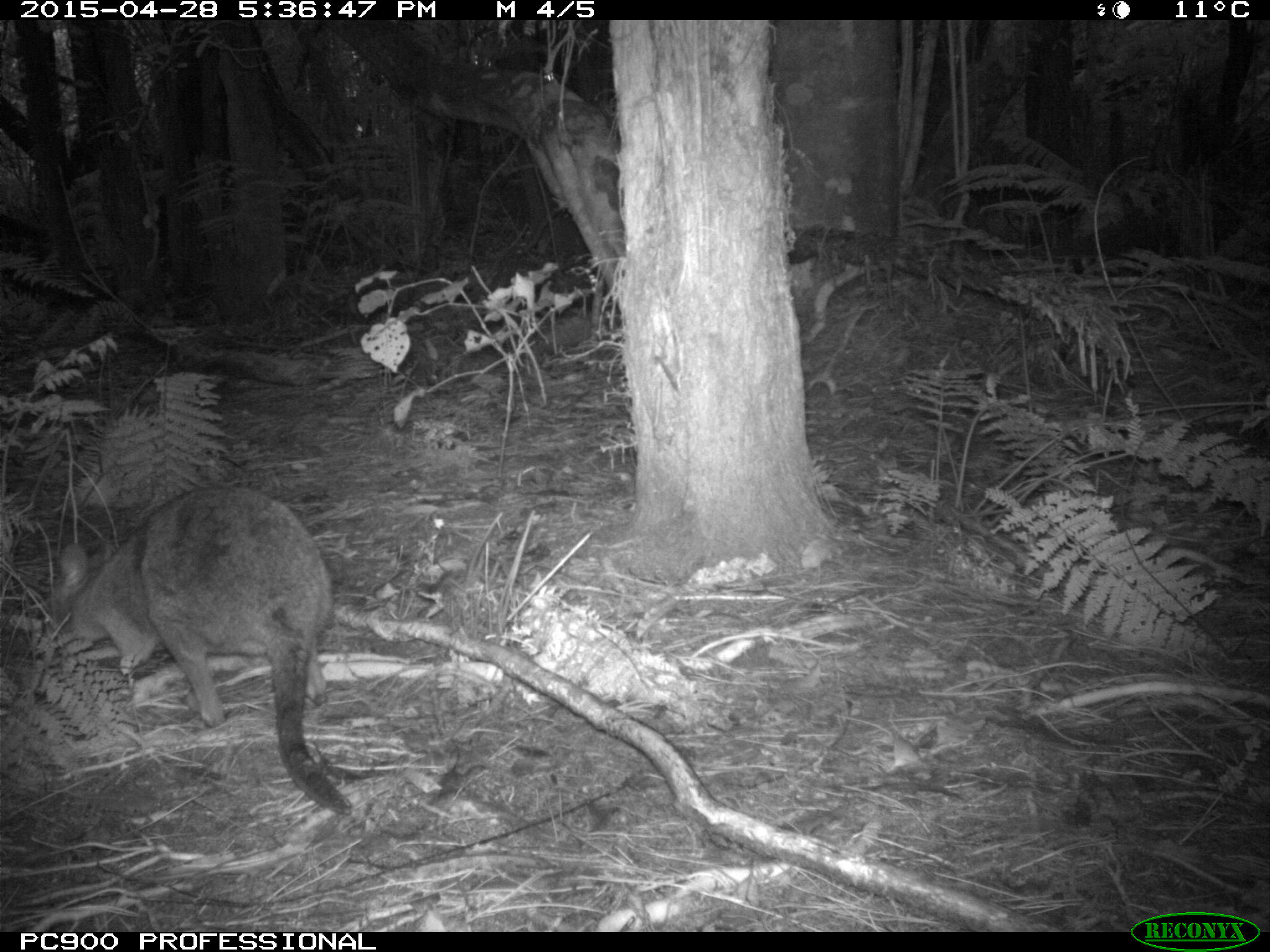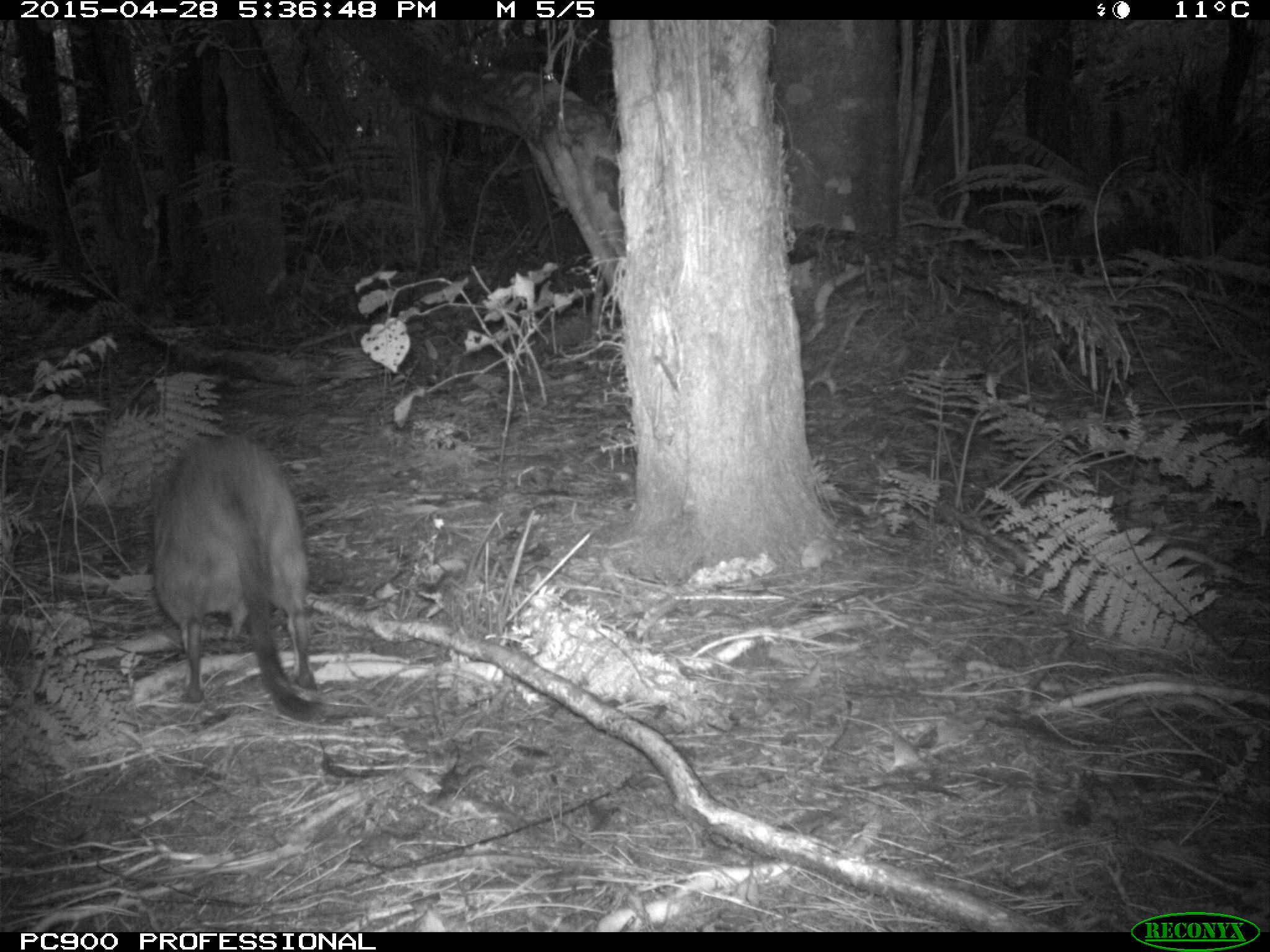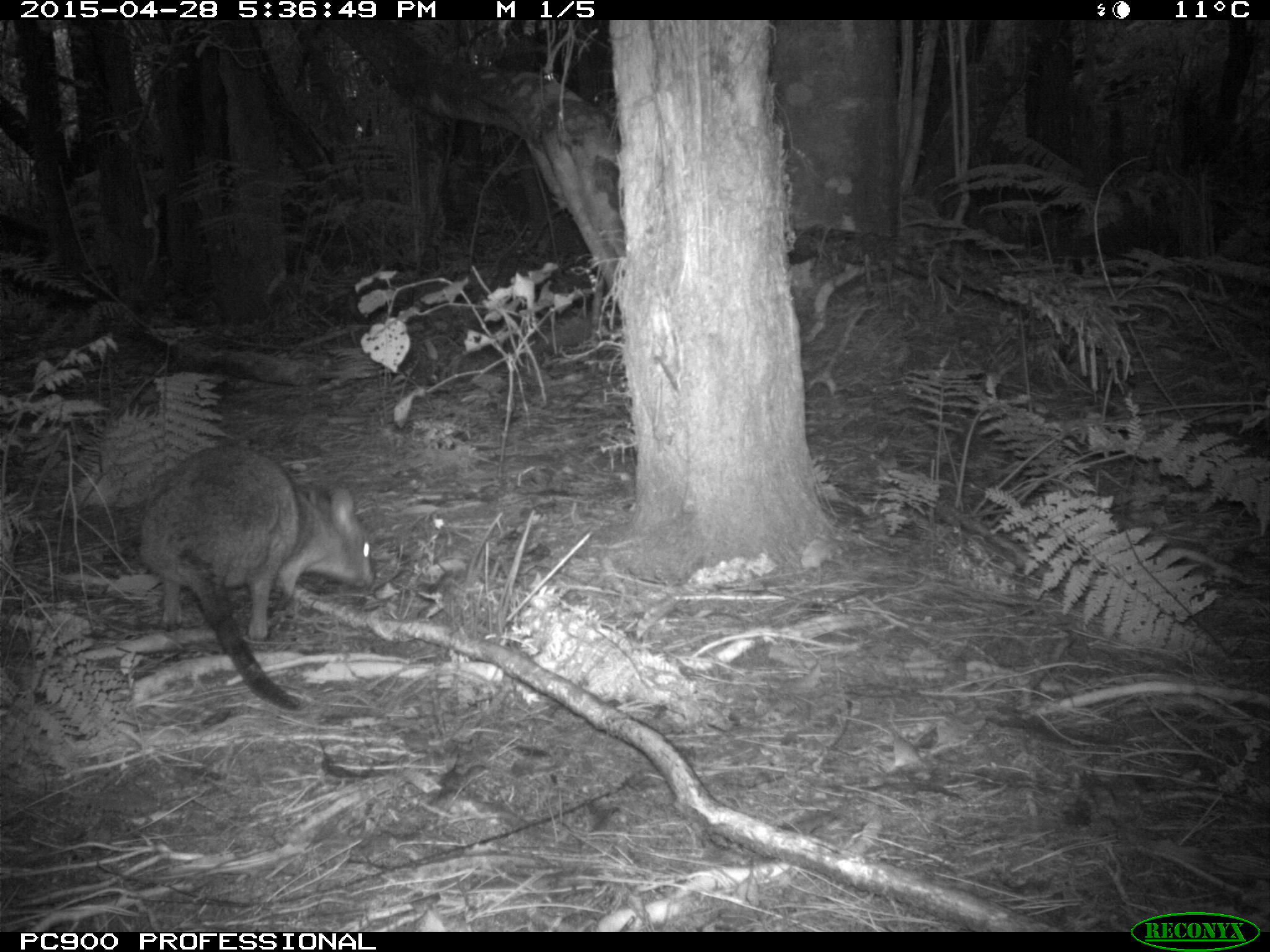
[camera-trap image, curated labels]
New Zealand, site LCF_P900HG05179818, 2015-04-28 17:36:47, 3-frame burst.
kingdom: Animalia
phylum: Chordata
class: Mammalia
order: Diprotodontia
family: Macropodidae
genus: Notamacropus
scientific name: Notamacropus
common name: wallaby